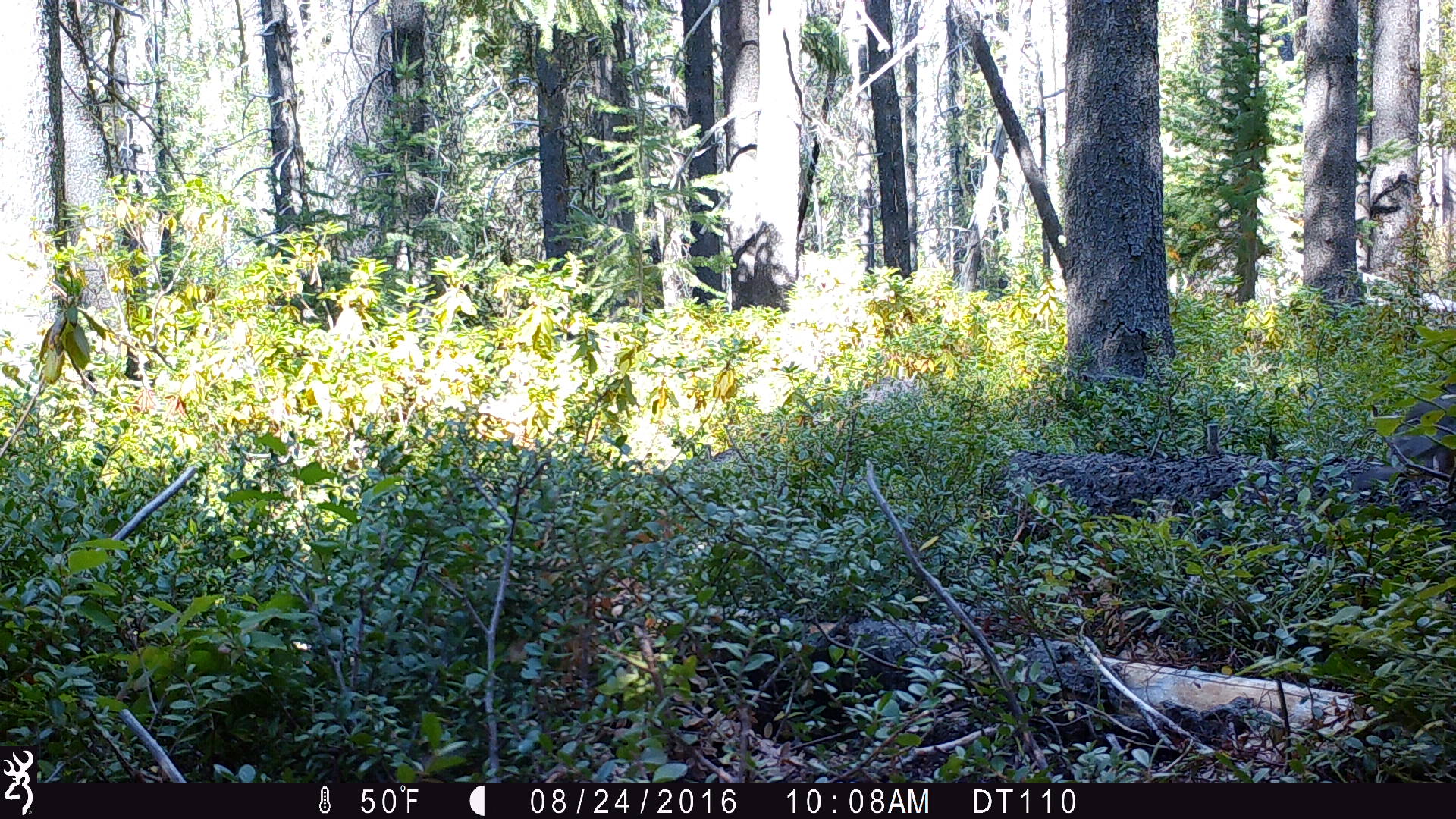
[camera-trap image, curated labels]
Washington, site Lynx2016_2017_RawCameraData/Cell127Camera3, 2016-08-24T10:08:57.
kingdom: Animalia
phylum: Chordata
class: Aves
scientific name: Aves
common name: birds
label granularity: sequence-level